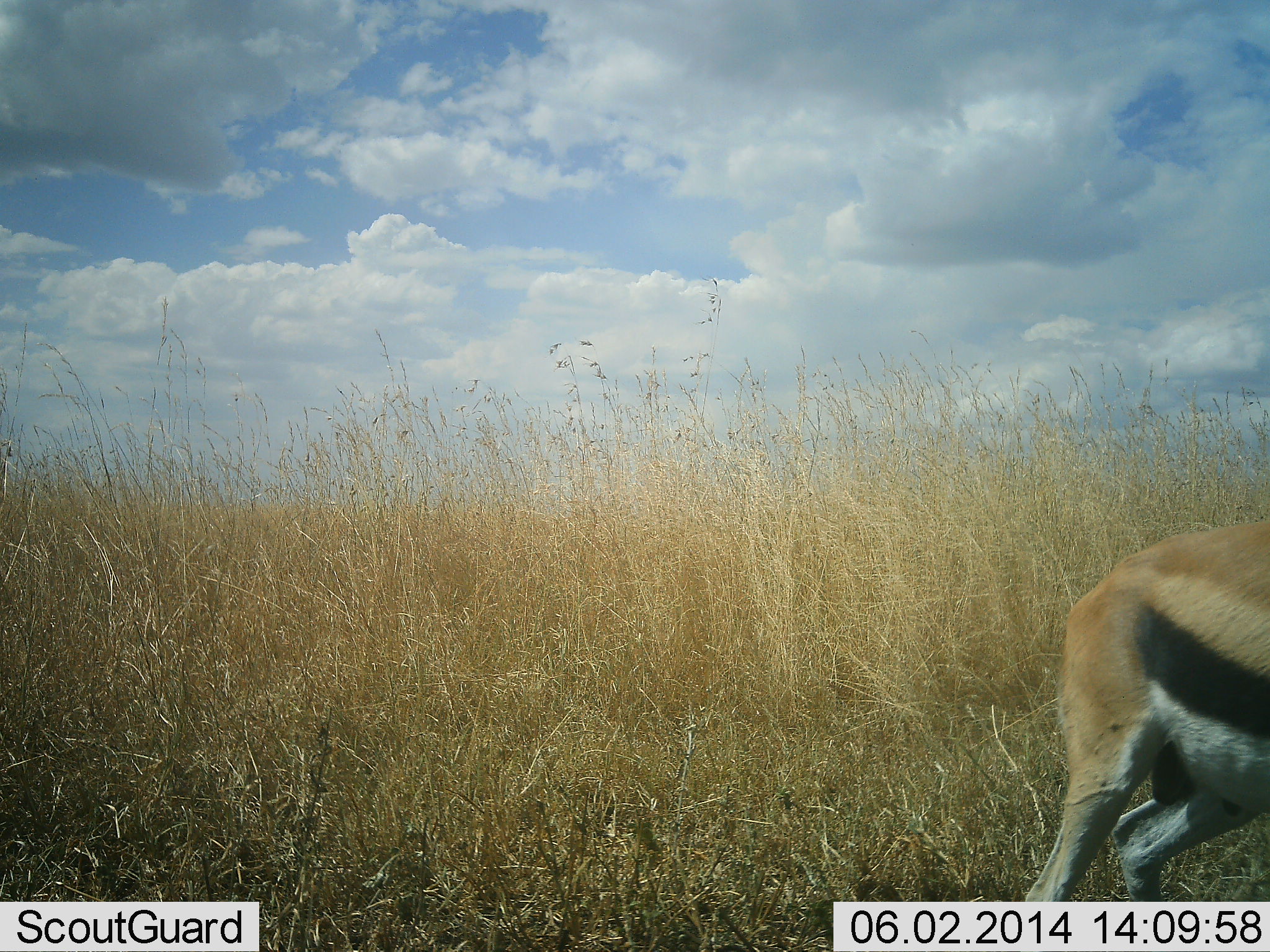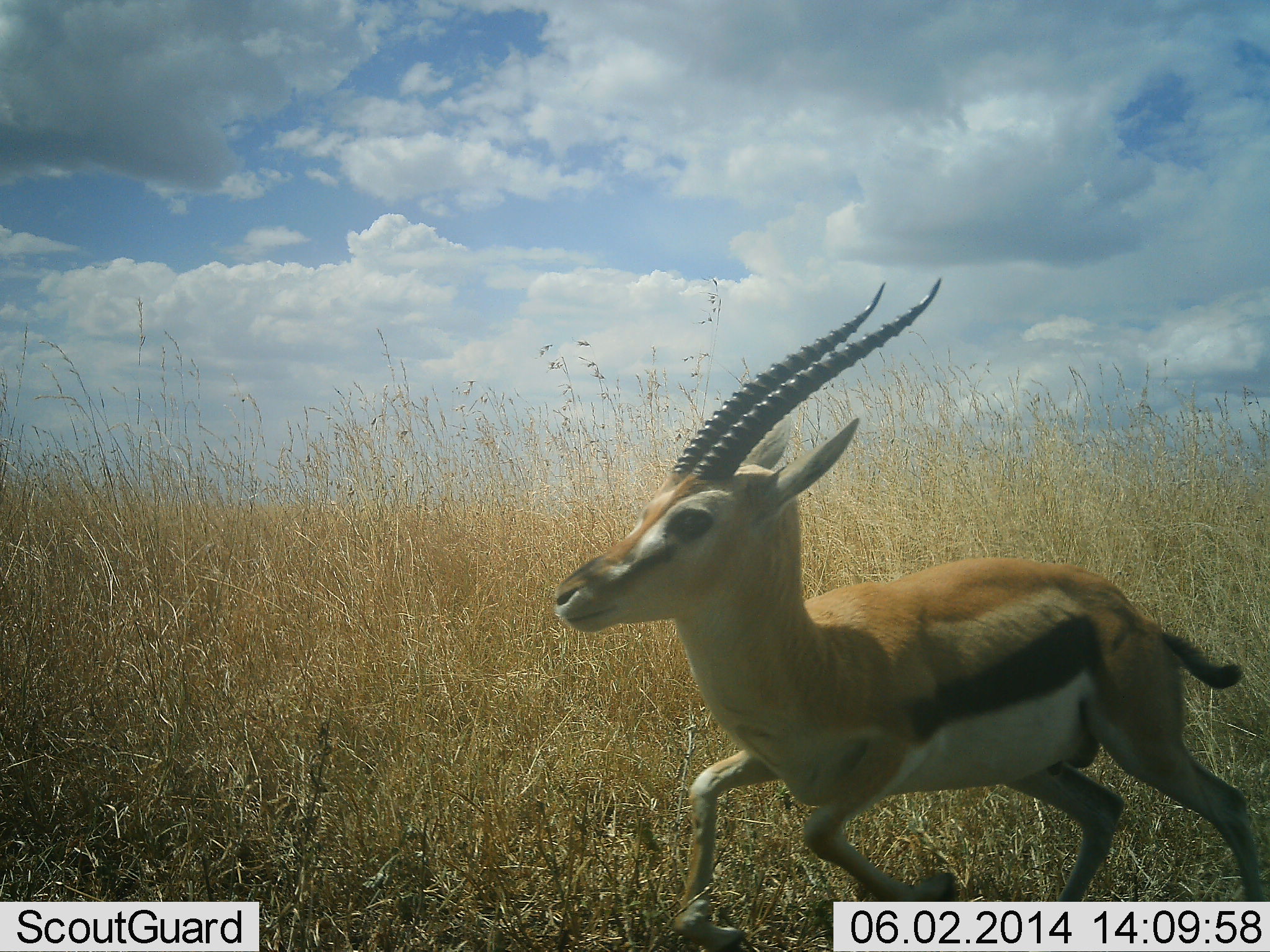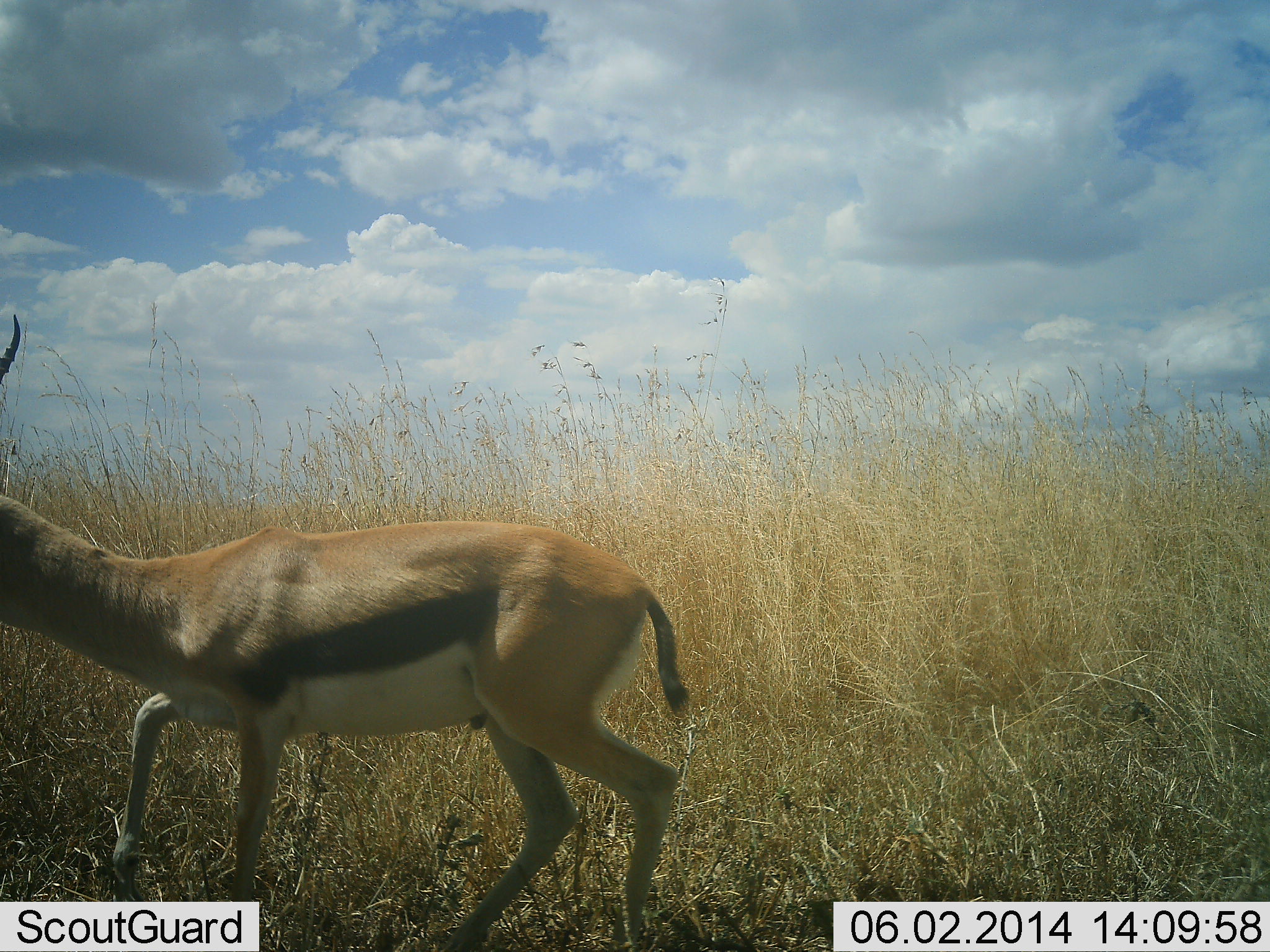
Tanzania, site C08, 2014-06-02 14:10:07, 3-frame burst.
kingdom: Animalia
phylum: Chordata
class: Mammalia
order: Artiodactyla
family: Bovidae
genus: Eudorcas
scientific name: Eudorcas thomsonii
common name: thomson's gazelle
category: gazellethomsons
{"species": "gazellethomsons (thomson's gazelle) (Eudorcas thomsonii)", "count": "1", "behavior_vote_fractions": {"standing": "10%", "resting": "0%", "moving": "100%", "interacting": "0%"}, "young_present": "0%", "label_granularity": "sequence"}